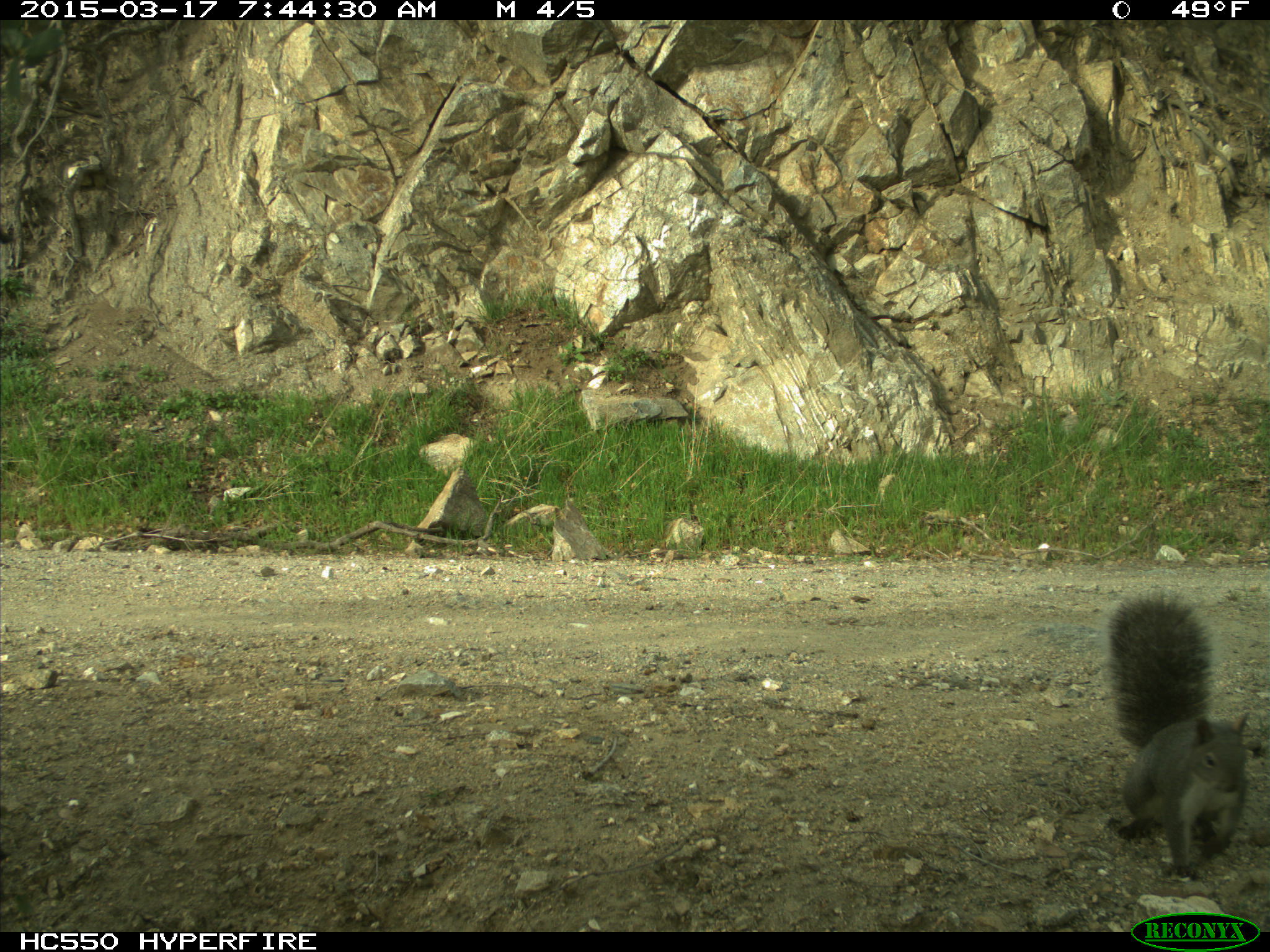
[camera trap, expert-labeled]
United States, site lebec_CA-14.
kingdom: Animalia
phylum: Chordata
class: Mammalia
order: Rodentia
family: Sciuridae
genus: Sciurus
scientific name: Sciurus carolinensis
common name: eastern gray squirrel